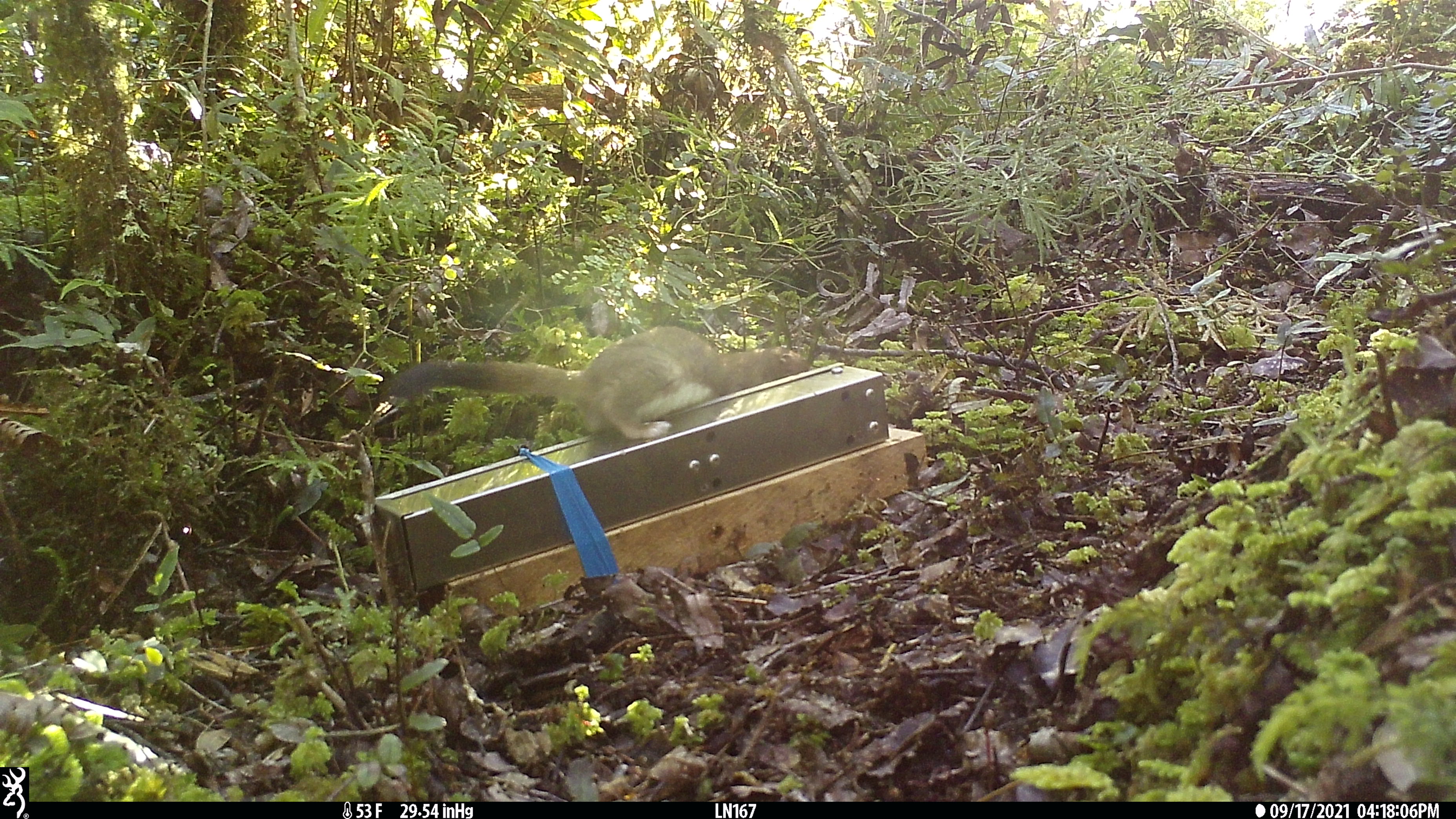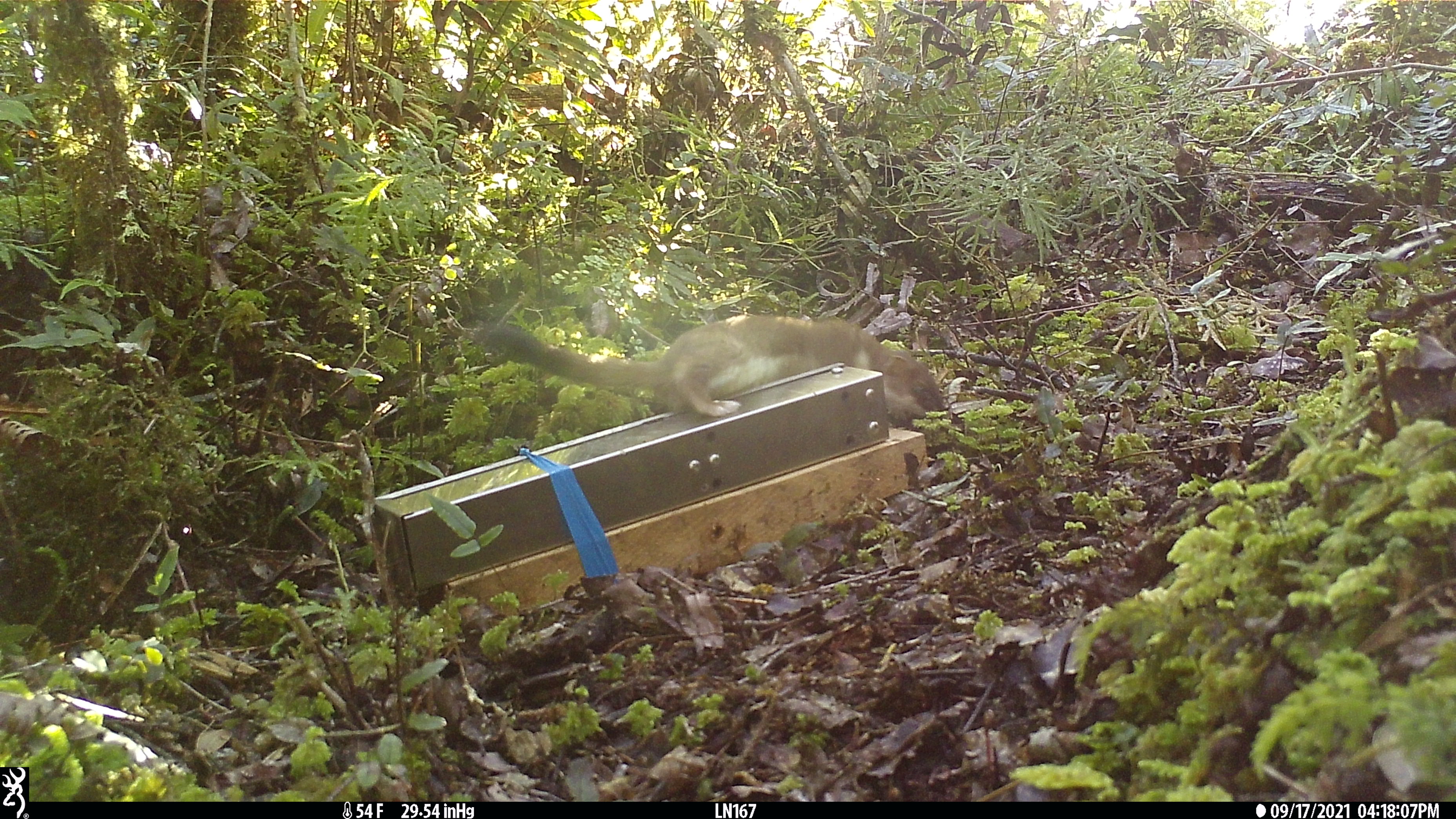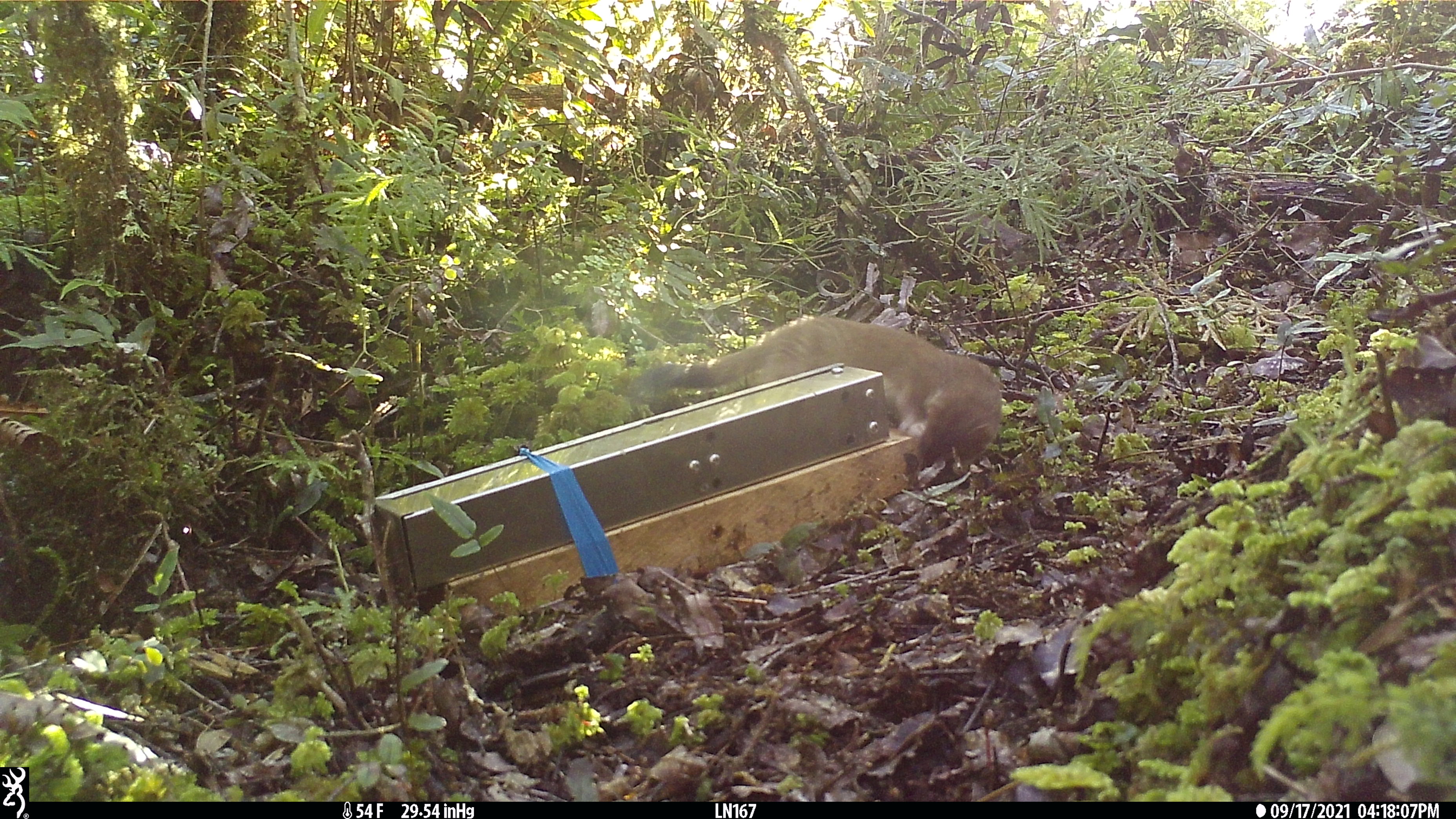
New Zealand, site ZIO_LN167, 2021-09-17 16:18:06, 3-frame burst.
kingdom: Animalia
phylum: Chordata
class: Mammalia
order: Carnivora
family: Mustelidae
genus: Mustela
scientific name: Mustela erminea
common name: stoat